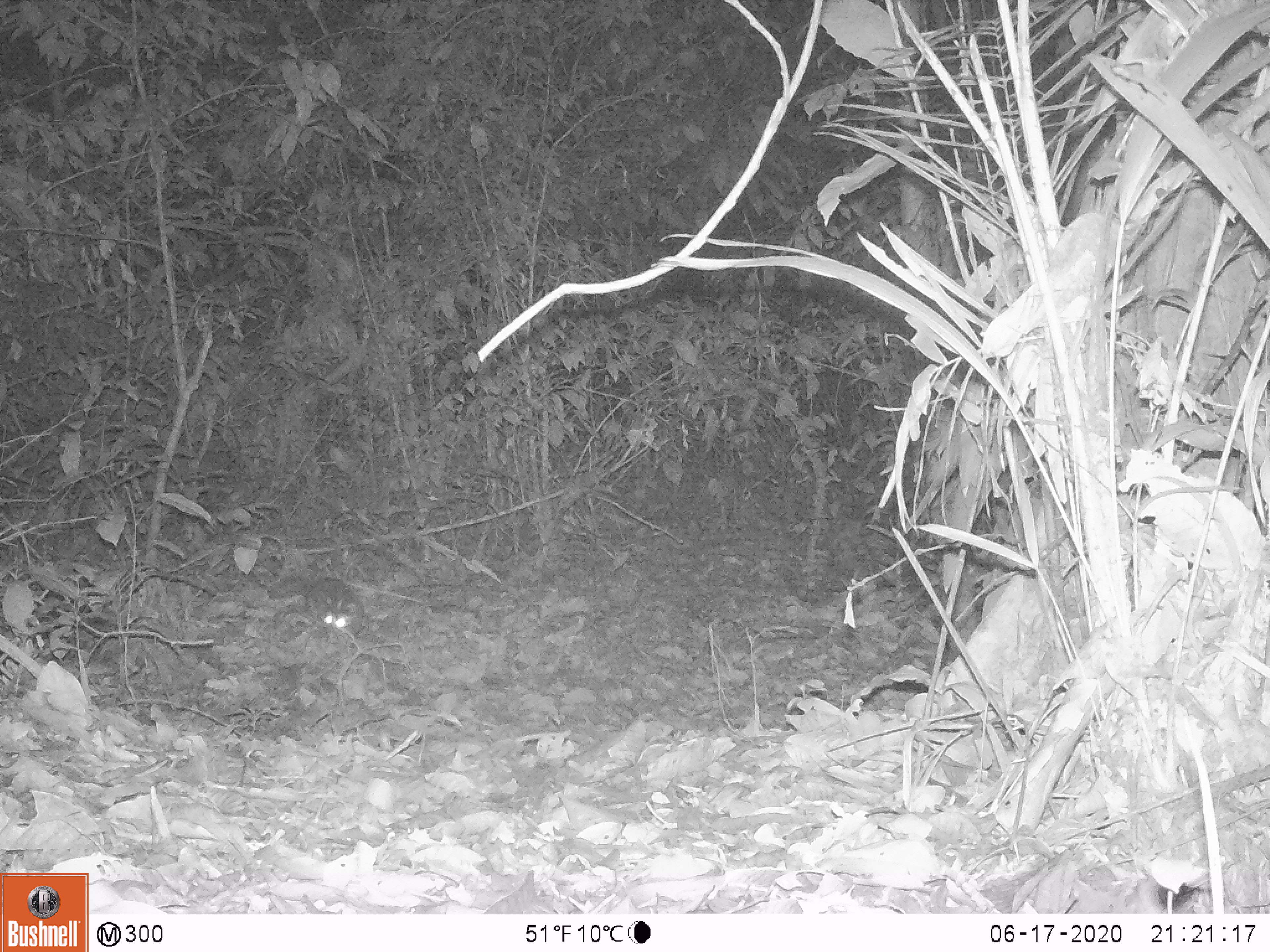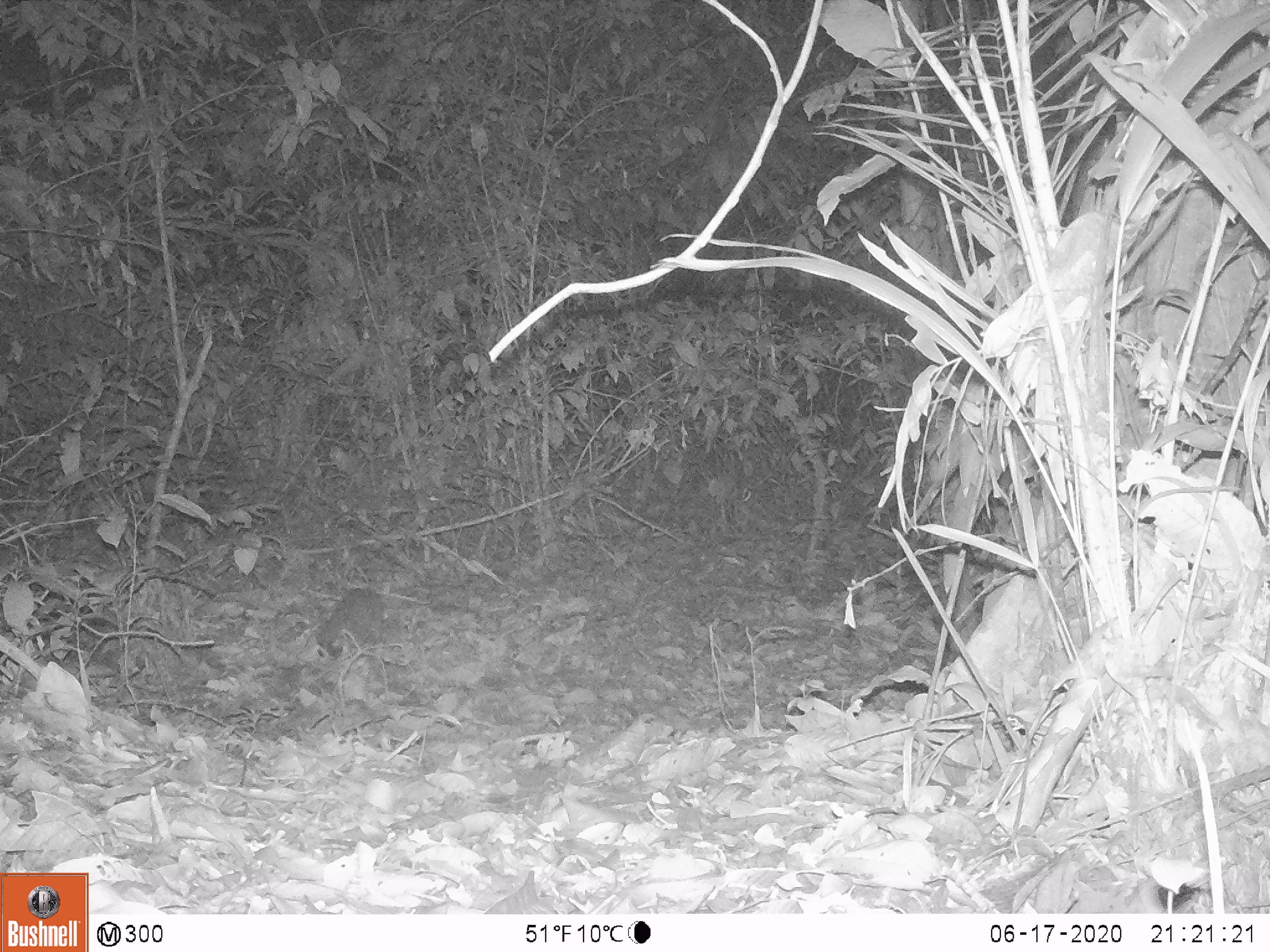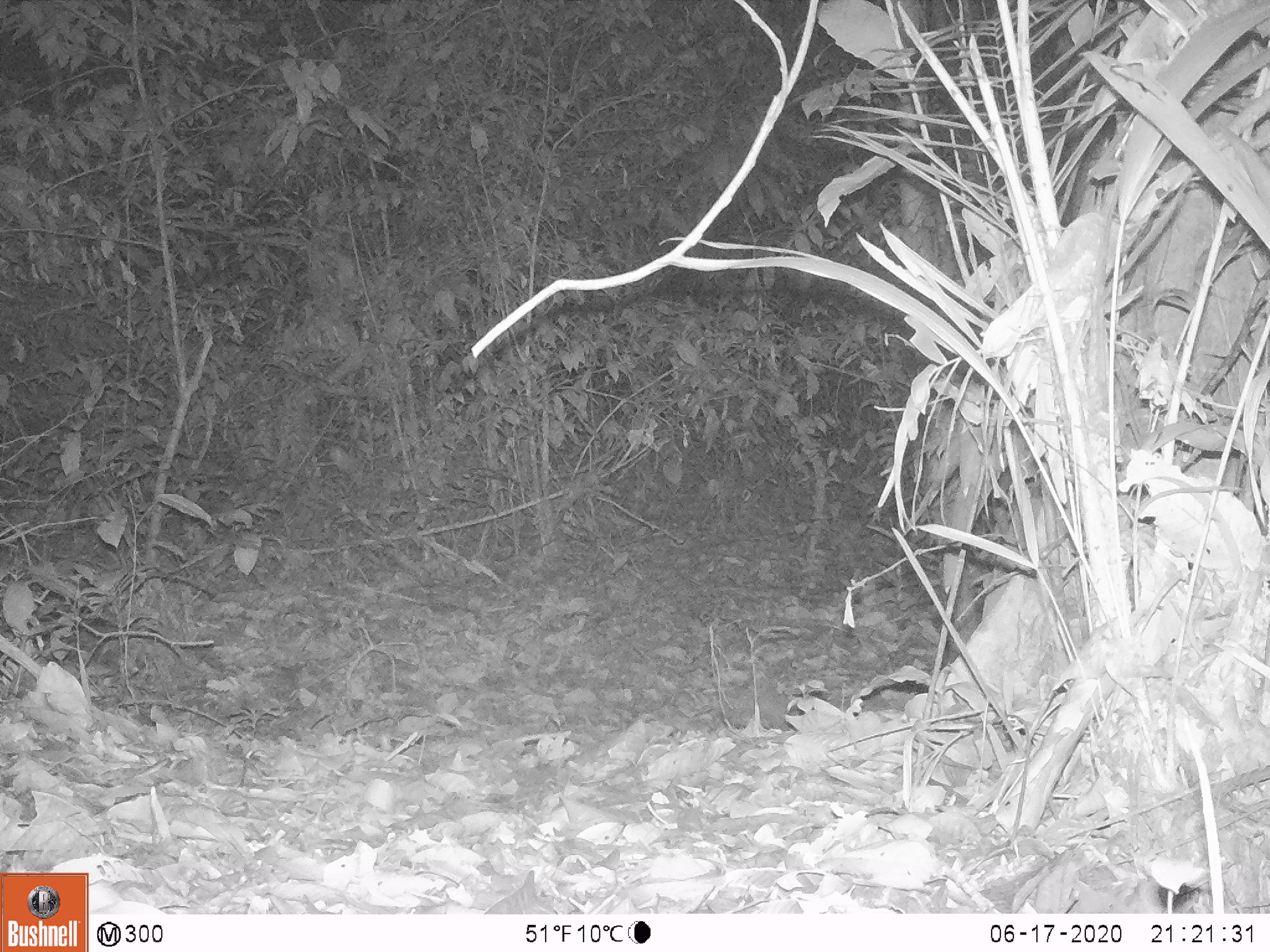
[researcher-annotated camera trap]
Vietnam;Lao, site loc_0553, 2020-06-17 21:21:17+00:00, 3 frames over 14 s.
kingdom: Animalia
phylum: Chordata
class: Mammalia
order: Carnivora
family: Mustelidae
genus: Melogale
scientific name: Melogale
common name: ferret badger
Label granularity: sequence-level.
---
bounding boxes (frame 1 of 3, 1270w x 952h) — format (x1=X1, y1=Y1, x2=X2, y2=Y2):
ferret badger: (x1=270, y1=575, x2=363, y2=635)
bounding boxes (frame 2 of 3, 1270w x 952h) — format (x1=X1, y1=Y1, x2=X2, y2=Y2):
ferret badger: (x1=316, y1=586, x2=383, y2=656)